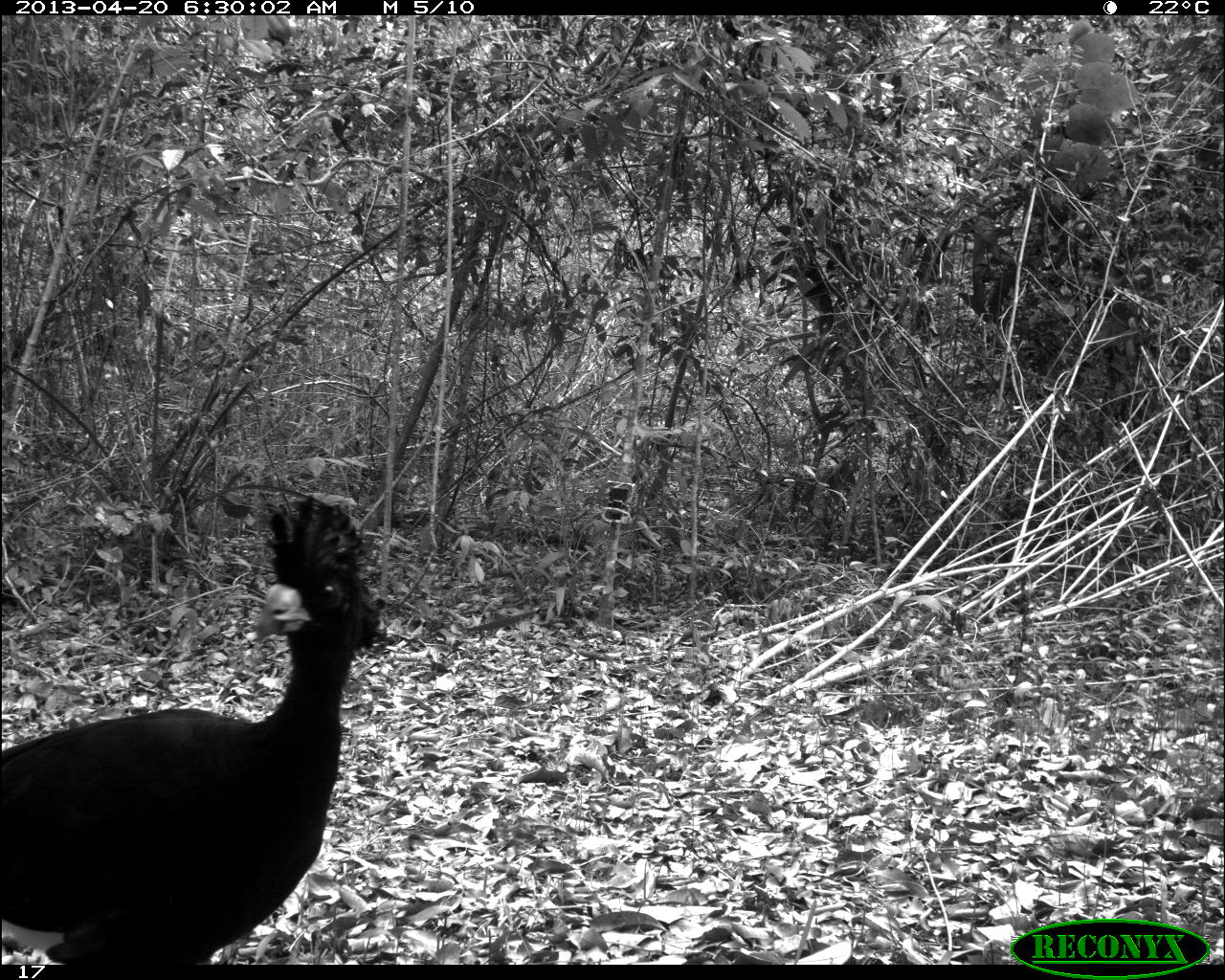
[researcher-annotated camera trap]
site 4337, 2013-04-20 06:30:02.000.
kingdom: Animalia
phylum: Chordata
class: Aves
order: Galliformes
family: Cracidae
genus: Crax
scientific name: Crax rubra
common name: great curassow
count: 1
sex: male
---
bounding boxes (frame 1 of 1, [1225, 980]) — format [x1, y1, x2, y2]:
crax rubra: [0, 496, 383, 976]